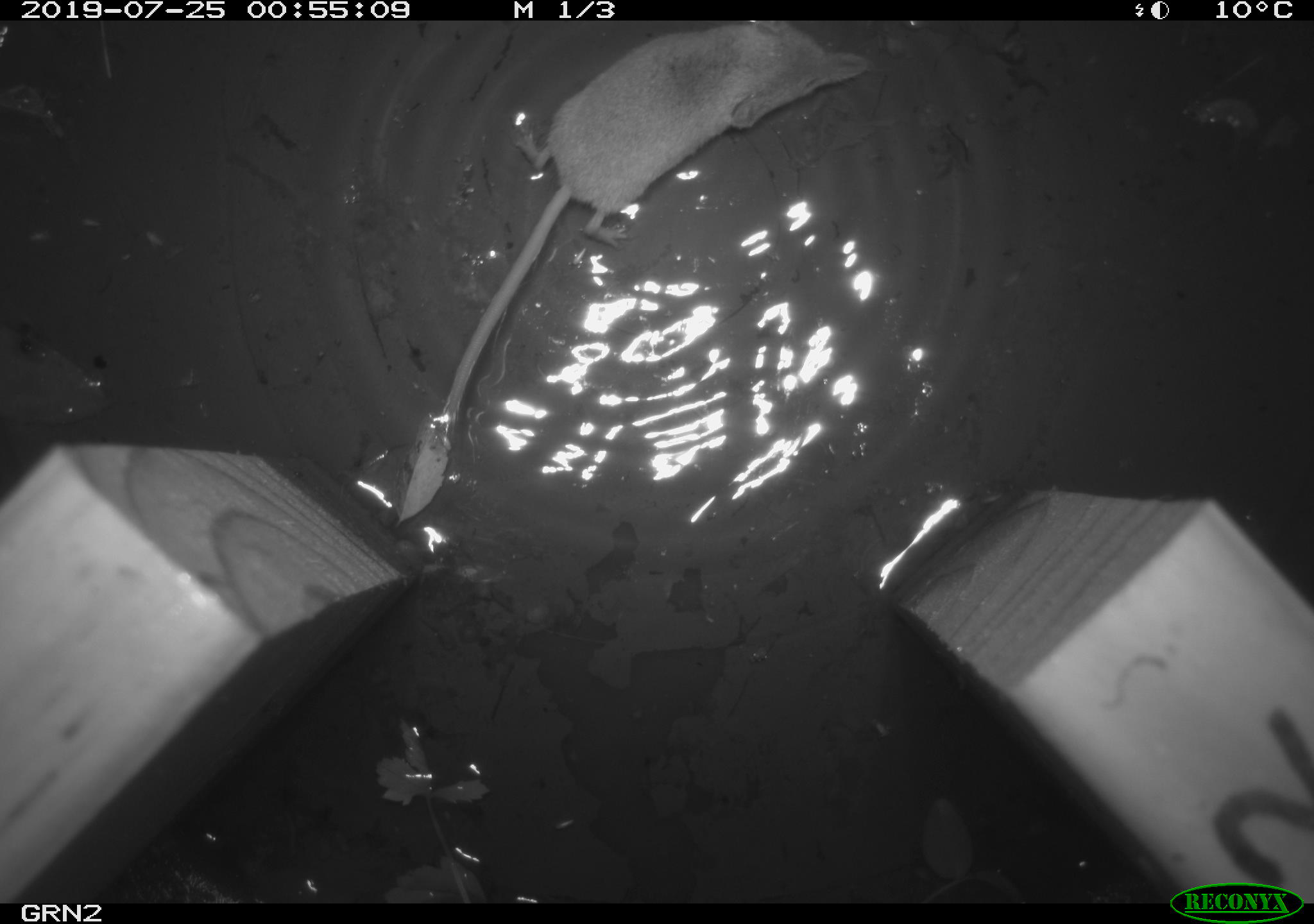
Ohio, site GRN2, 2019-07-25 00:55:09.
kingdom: Animalia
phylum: Chordata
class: Mammalia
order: Eulipotyphla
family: Soricidae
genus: Sorex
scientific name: Sorex cinereus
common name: masked shrew